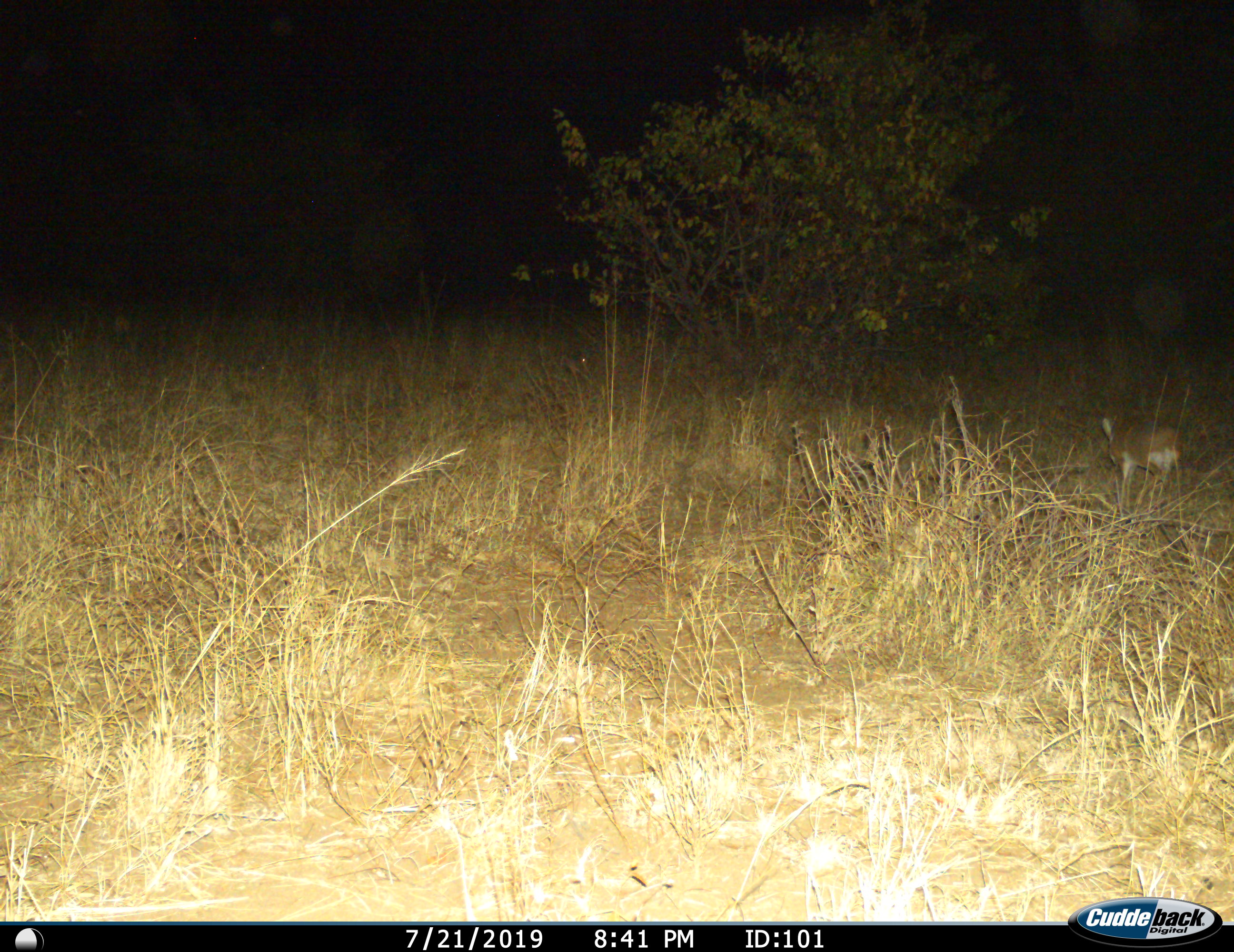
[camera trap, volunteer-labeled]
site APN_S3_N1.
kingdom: Animalia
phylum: Chordata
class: Mammalia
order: Artiodactyla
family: Bovidae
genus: Raphicerus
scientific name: Raphicerus campestris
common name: steenbok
Steenbok (Raphicerus campestris), count 1. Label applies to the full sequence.